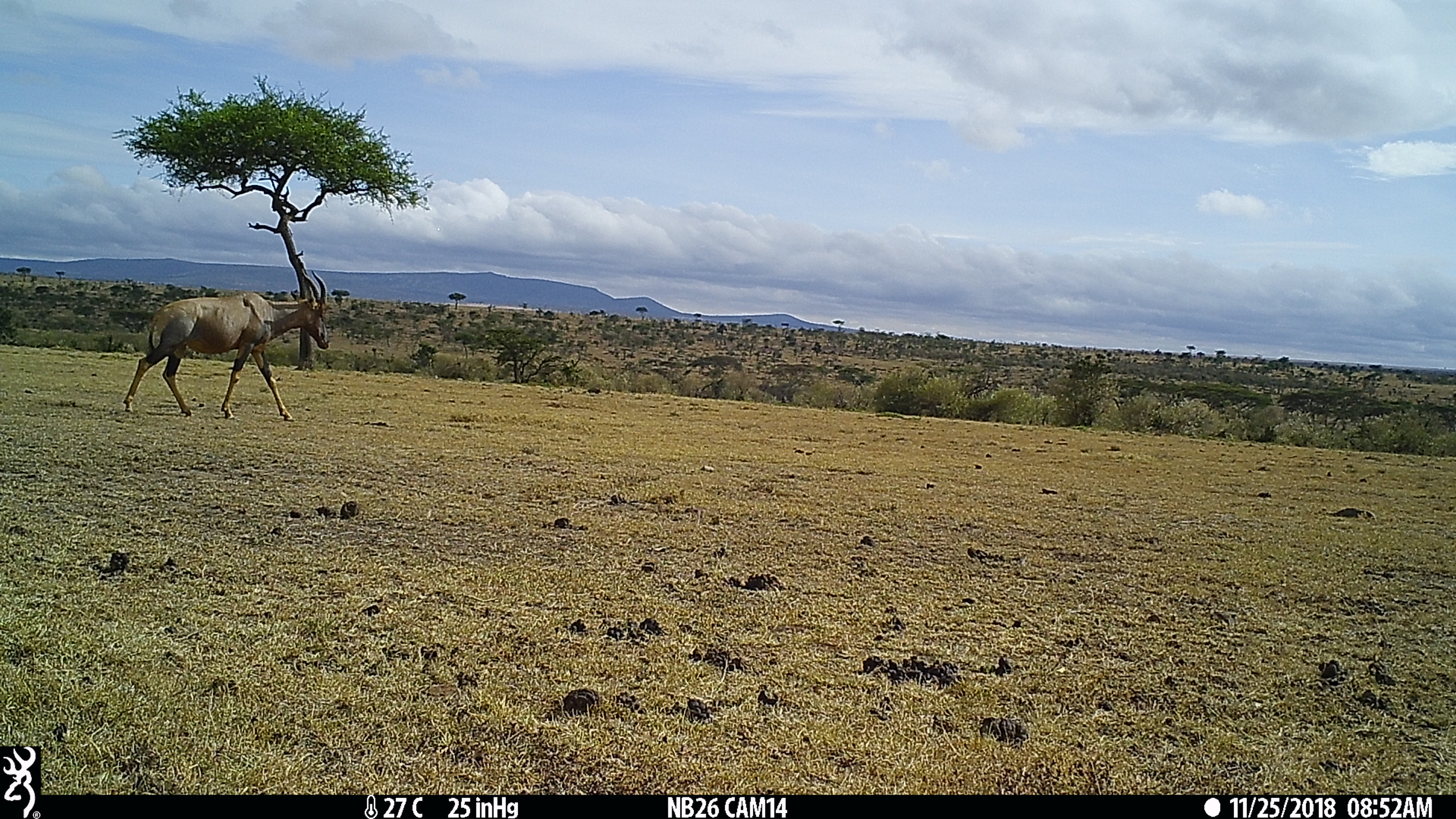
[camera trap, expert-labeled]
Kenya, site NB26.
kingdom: Animalia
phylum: Chordata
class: Mammalia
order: Artiodactyla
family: Bovidae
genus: Damaliscus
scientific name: Damaliscus lunatus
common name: topi